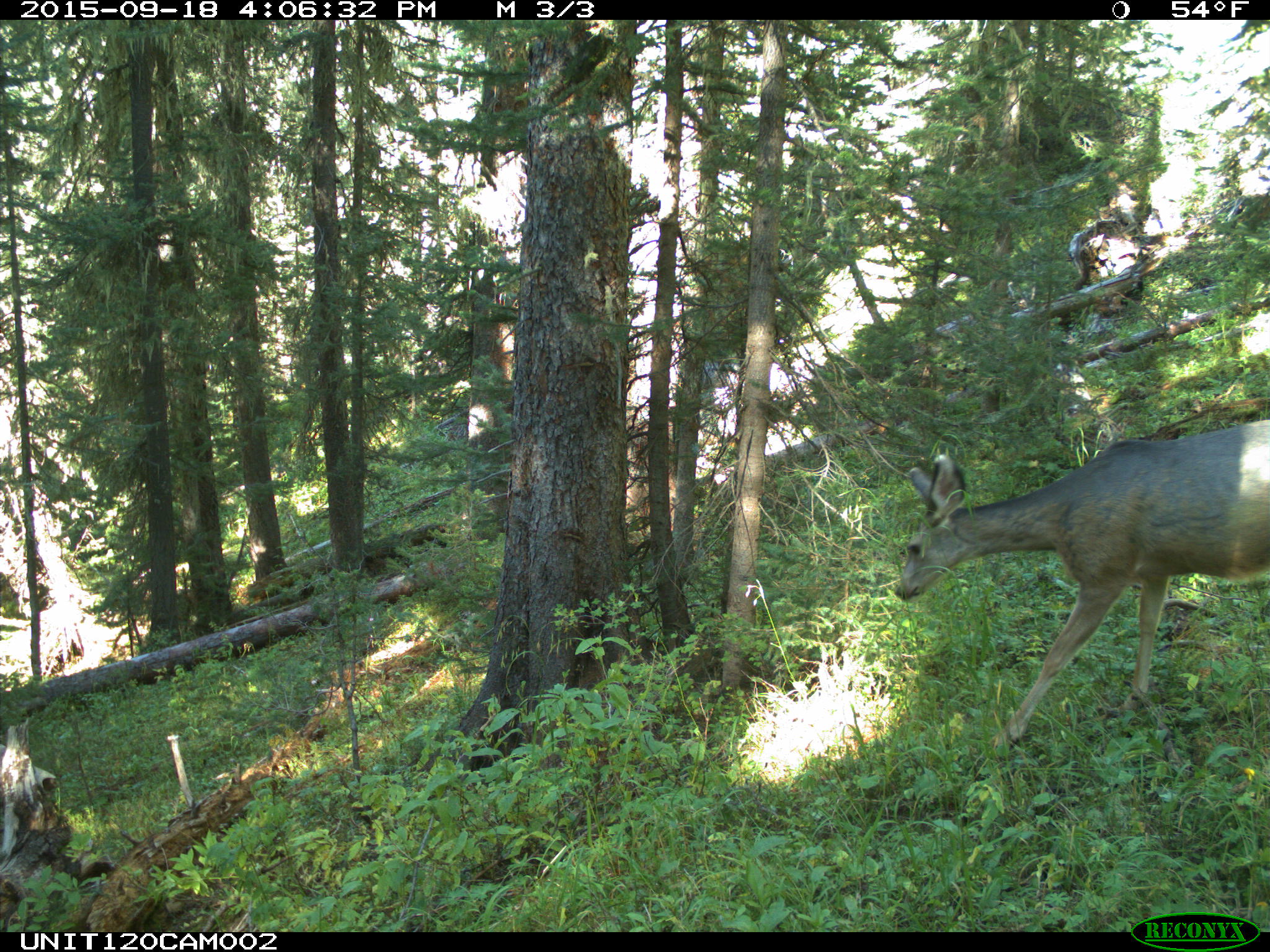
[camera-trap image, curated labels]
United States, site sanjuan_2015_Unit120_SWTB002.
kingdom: Animalia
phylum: Chordata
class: Mammalia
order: Artiodactyla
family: Cervidae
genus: Odocoileus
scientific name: Odocoileus hemionus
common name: mule deer